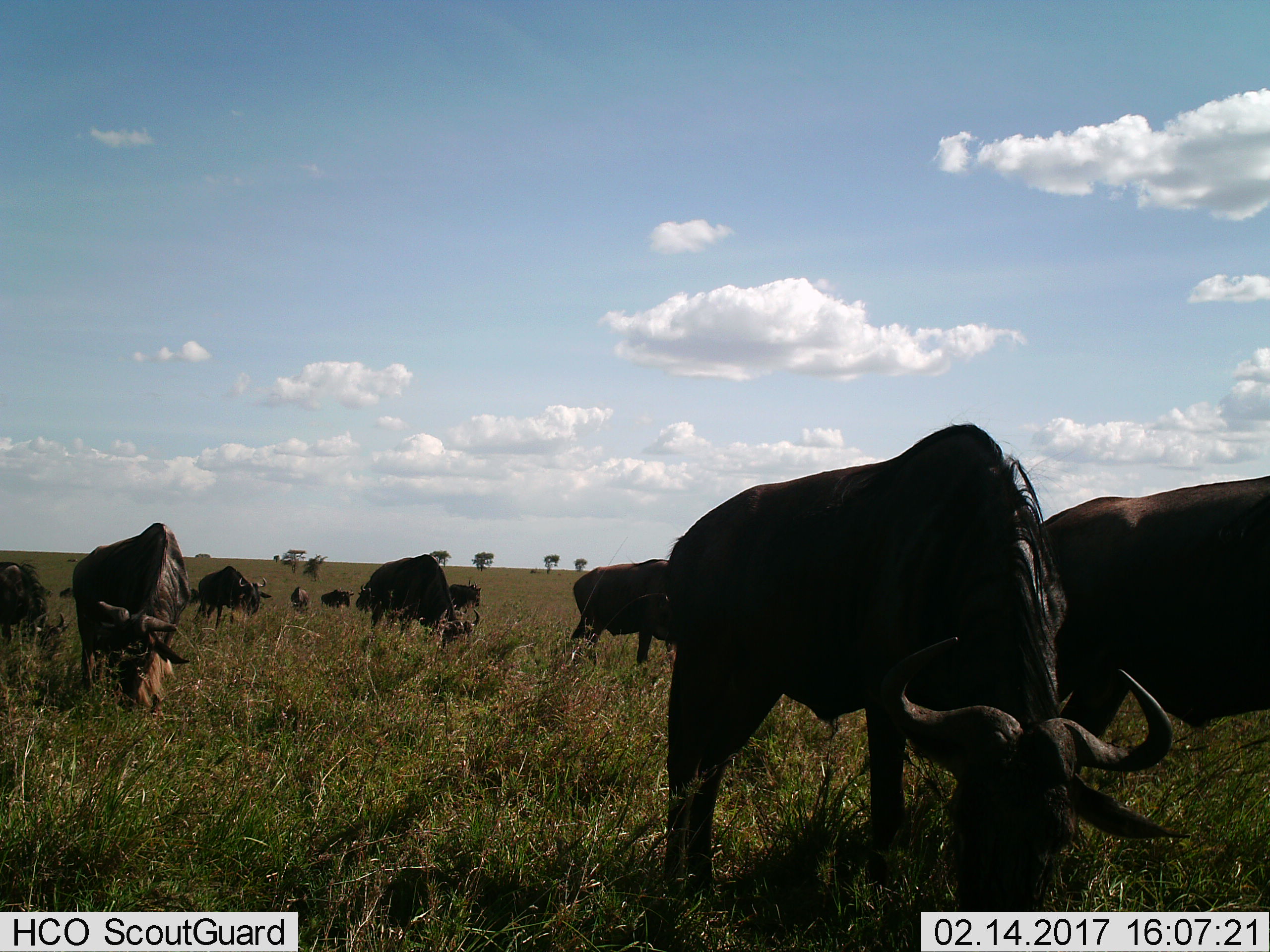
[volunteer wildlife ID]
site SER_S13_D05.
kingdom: Animalia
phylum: Chordata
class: Mammalia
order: Artiodactyla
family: Bovidae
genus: Connochaetes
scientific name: Connochaetes taurinus taurinus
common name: blue wildebeest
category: wildebeestblue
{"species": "wildebeestblue (blue wildebeest) (Connochaetes taurinus taurinus)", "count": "11-50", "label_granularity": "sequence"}